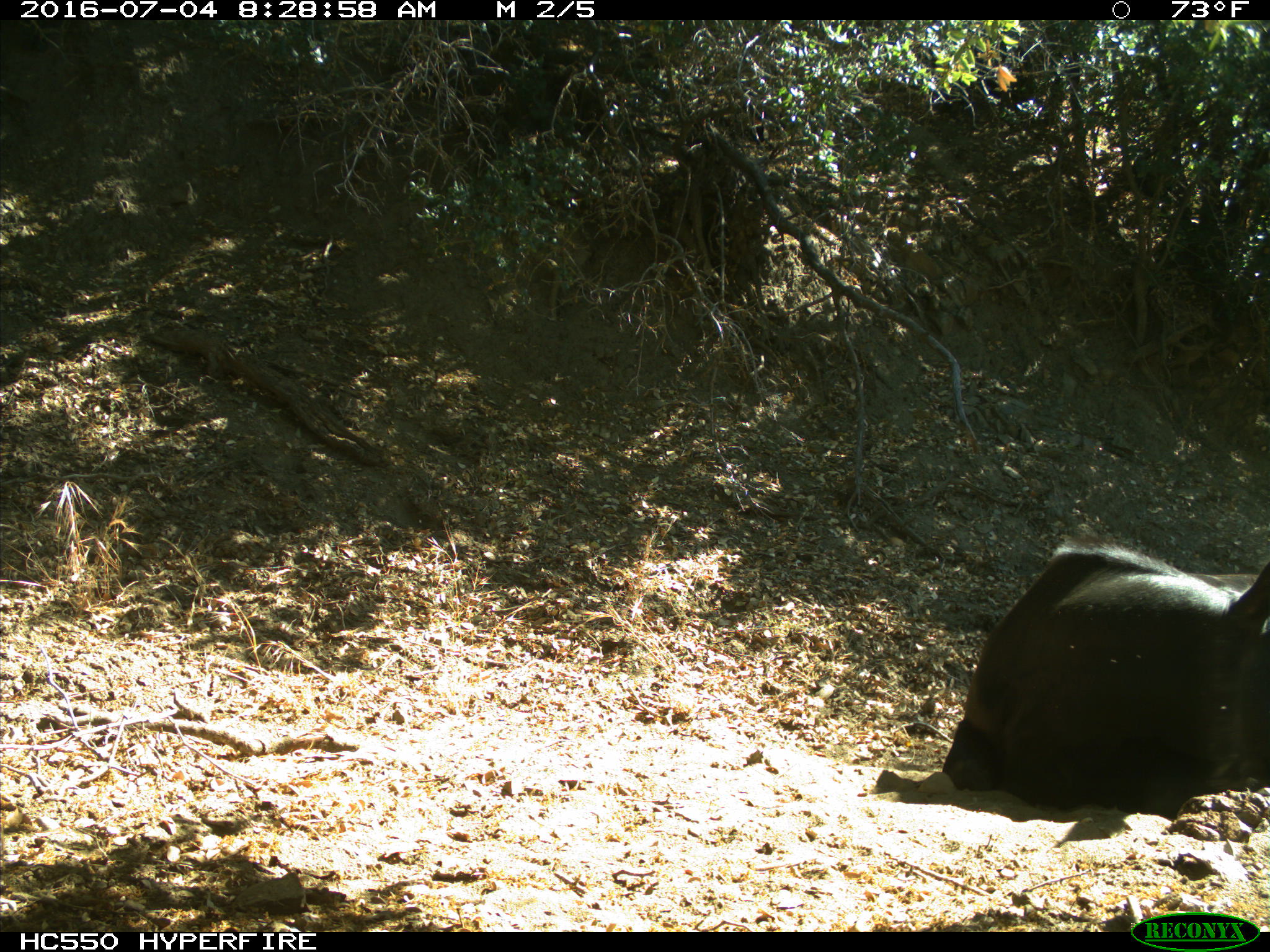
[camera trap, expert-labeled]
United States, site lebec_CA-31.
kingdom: Animalia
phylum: Chordata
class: Mammalia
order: Artiodactyla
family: Bovidae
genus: Bos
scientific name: Bos taurus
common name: domestic cow